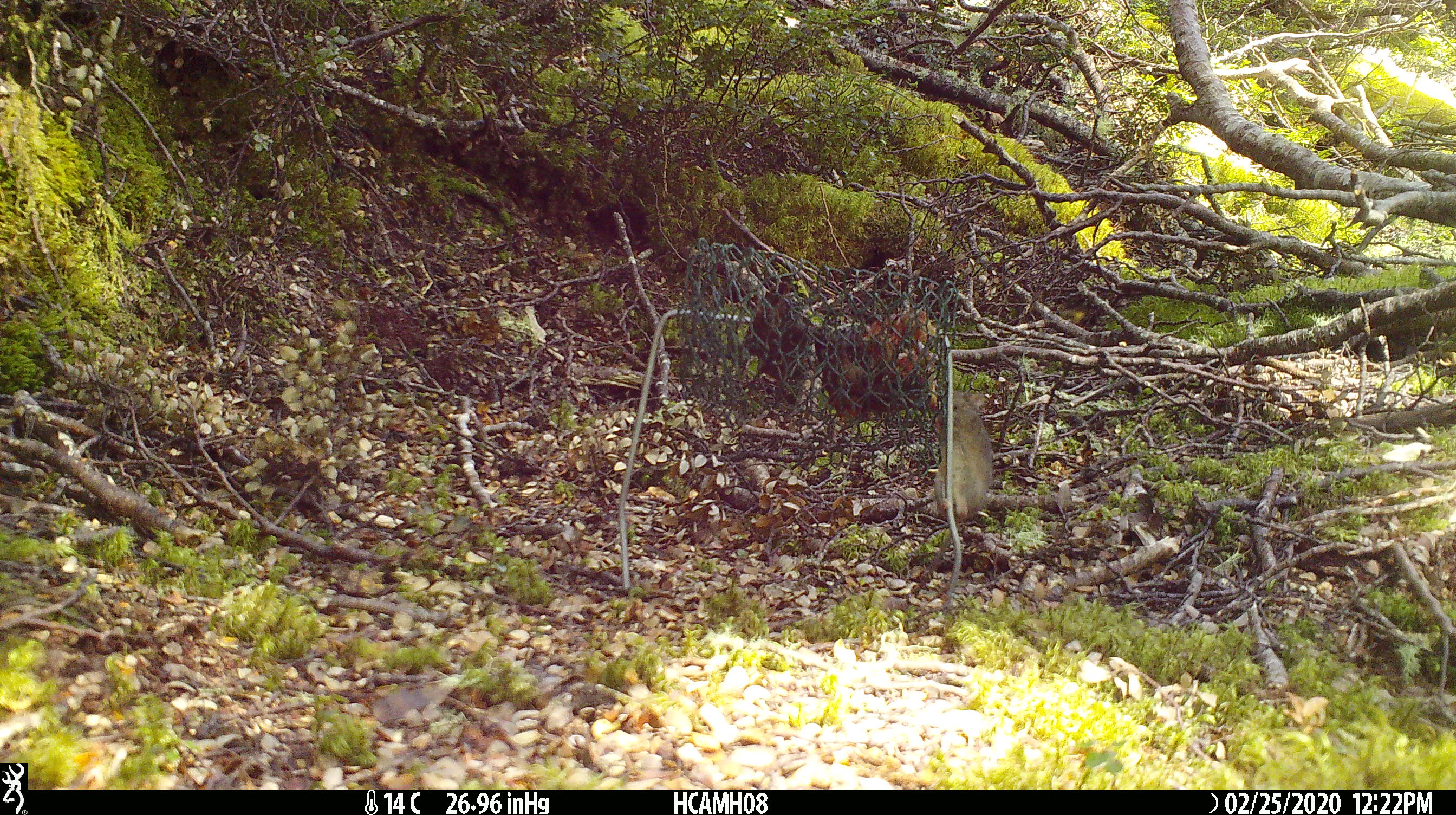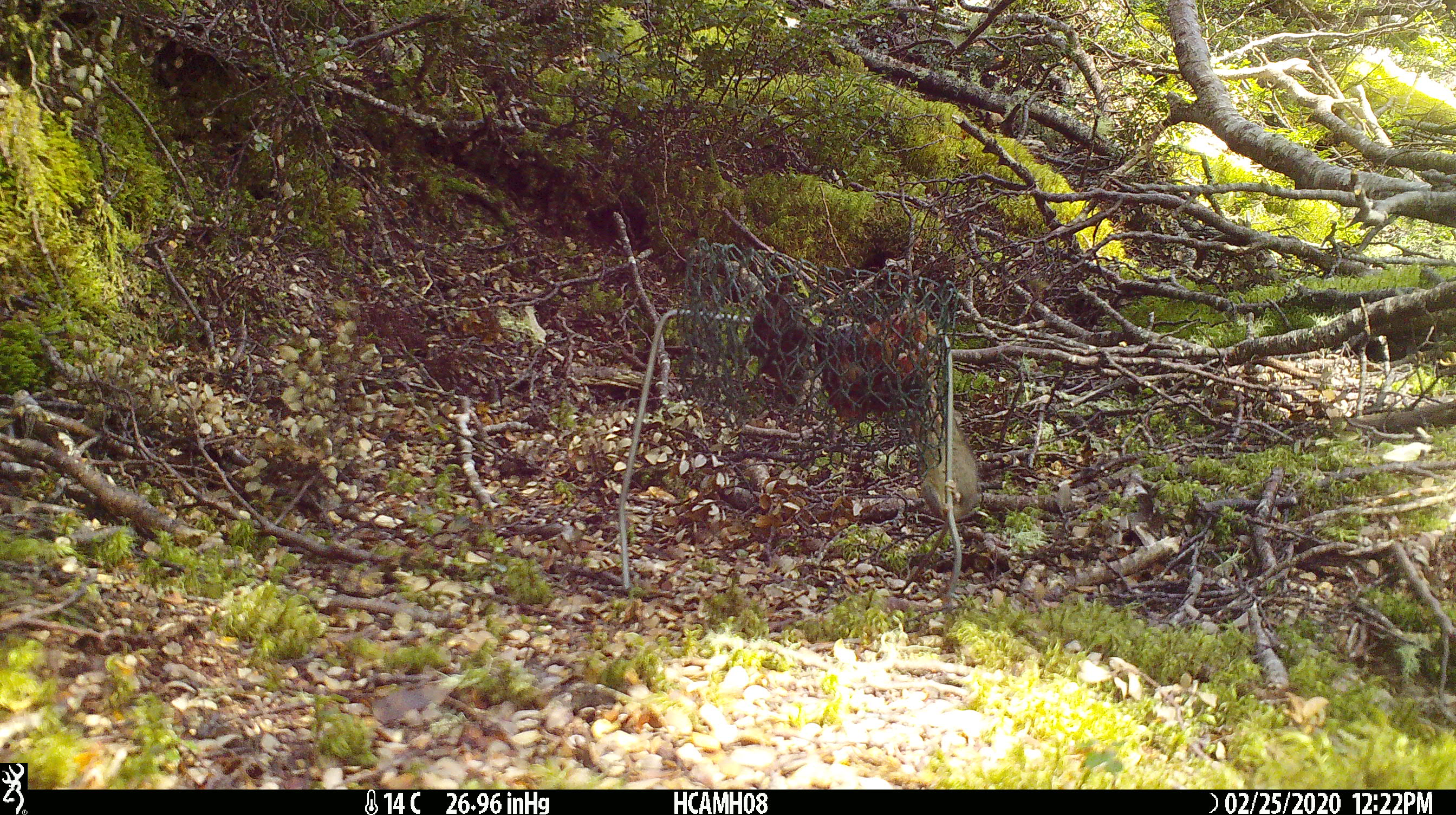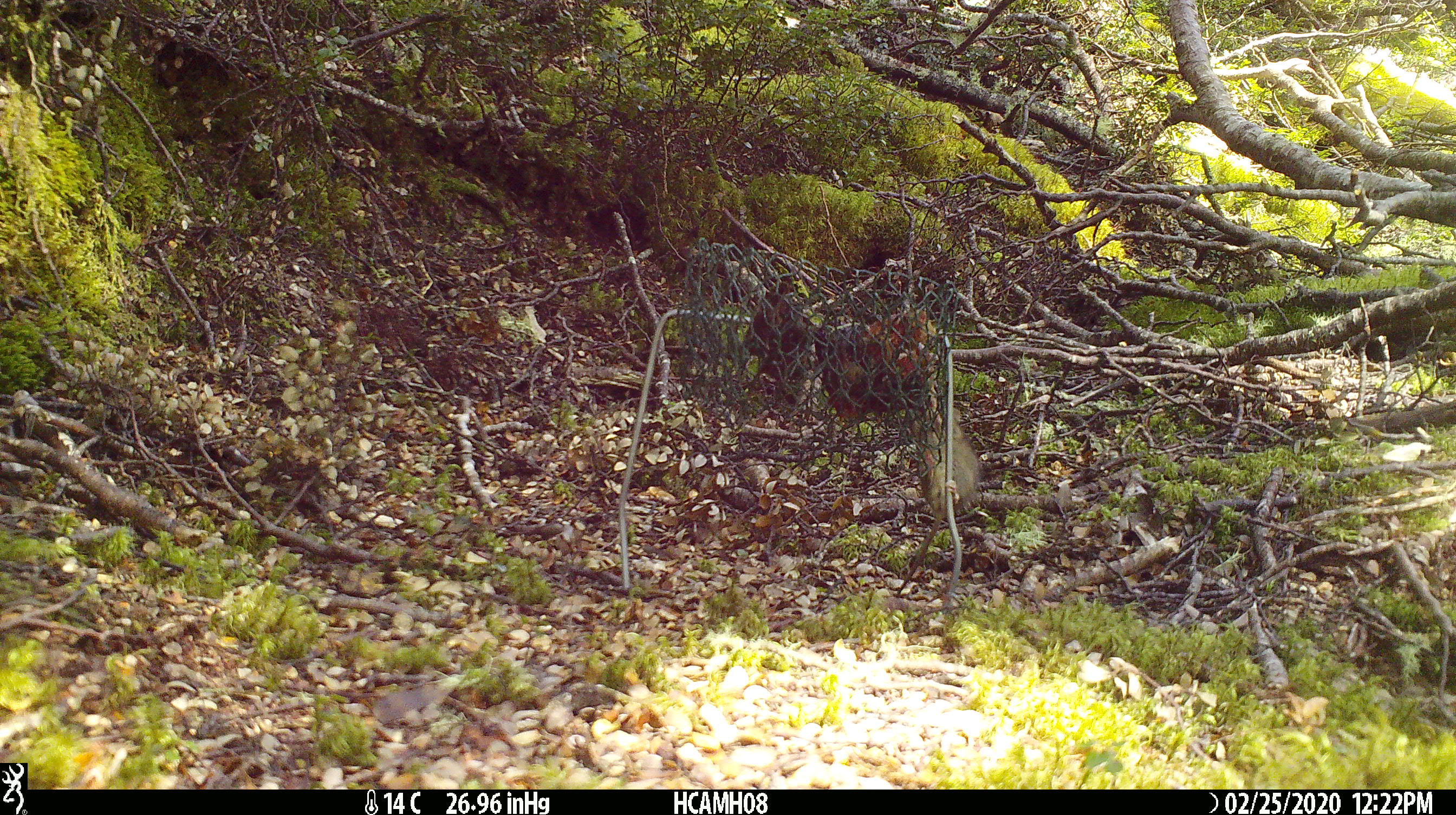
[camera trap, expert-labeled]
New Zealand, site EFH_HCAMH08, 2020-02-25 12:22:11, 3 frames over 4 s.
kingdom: Animalia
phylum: Chordata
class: Mammalia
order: Rodentia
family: Muridae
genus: Mus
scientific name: Mus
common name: mouse